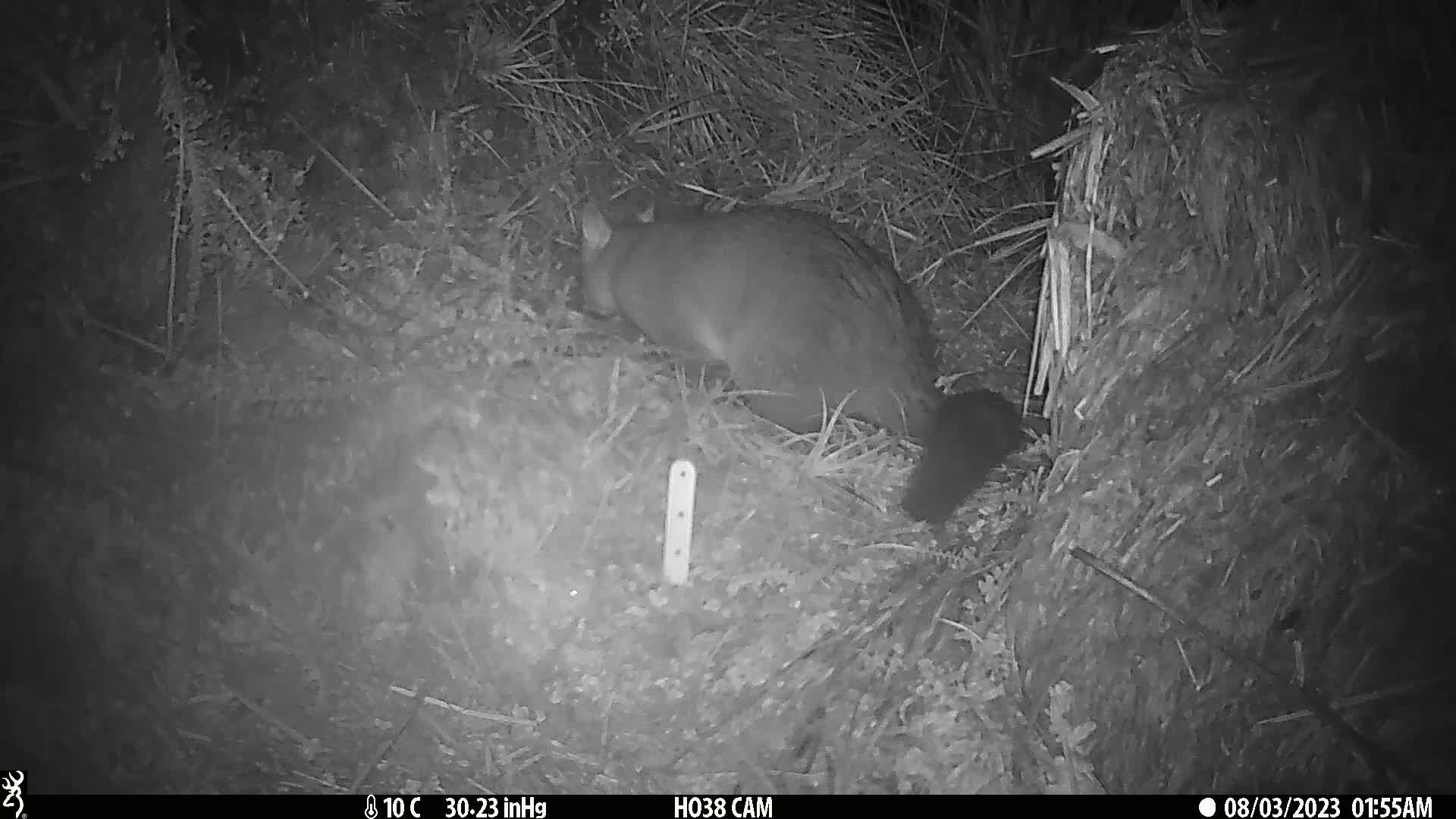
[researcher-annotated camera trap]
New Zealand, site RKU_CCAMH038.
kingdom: Animalia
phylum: Chordata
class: Mammalia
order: Diprotodontia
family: Phalangeridae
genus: Trichosurus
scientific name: Trichosurus vulpecula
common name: common brushtail possum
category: possum